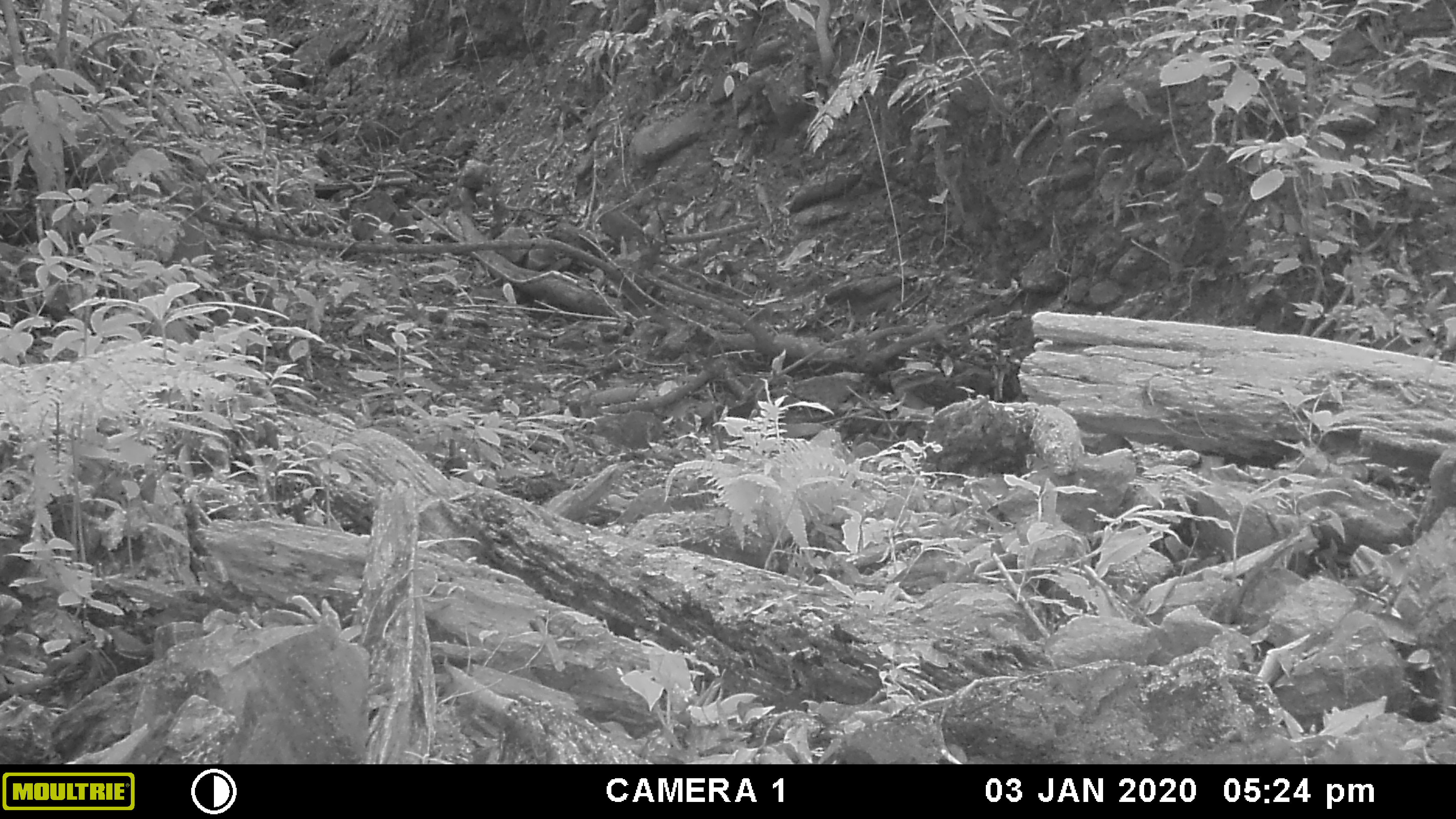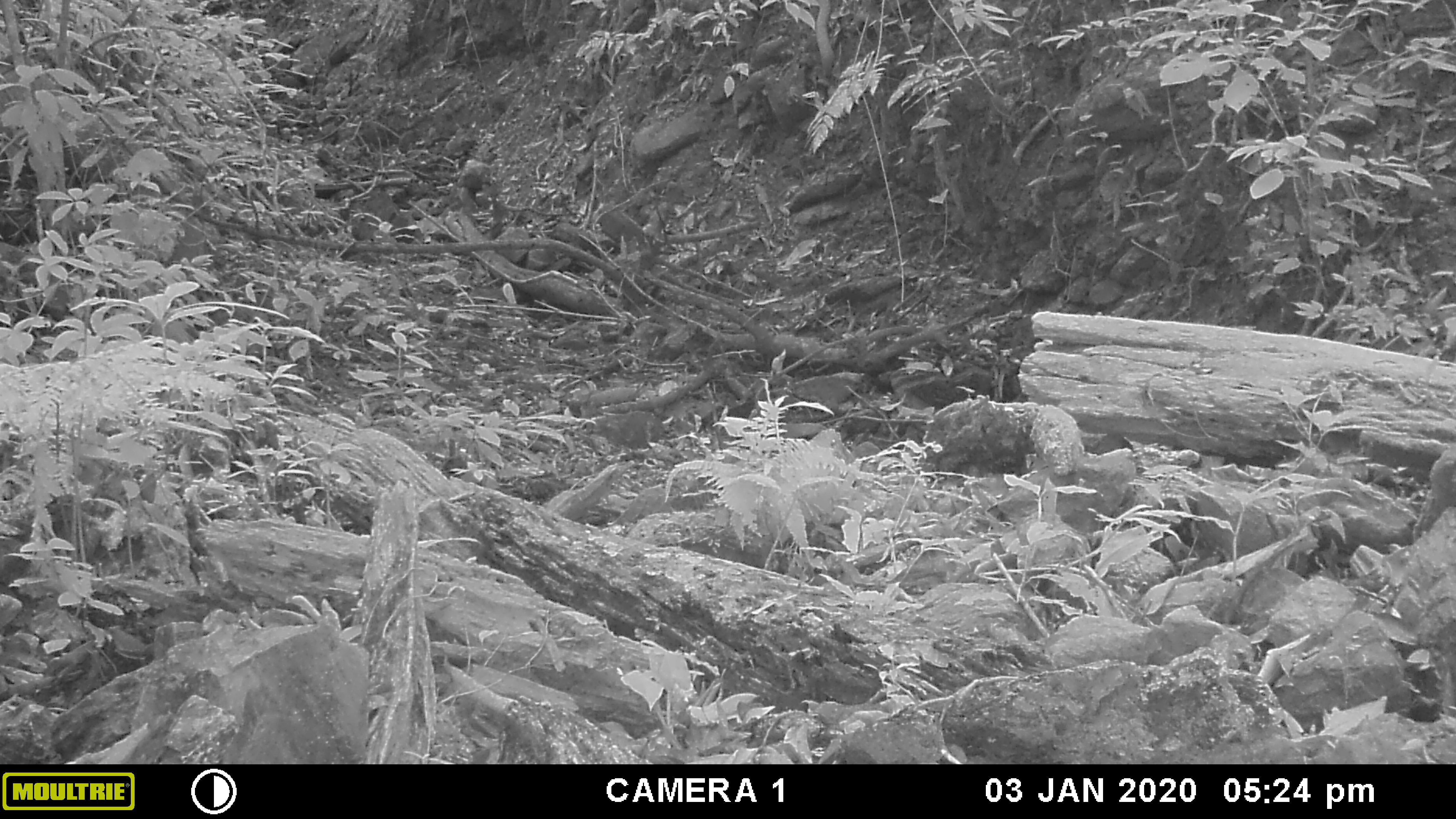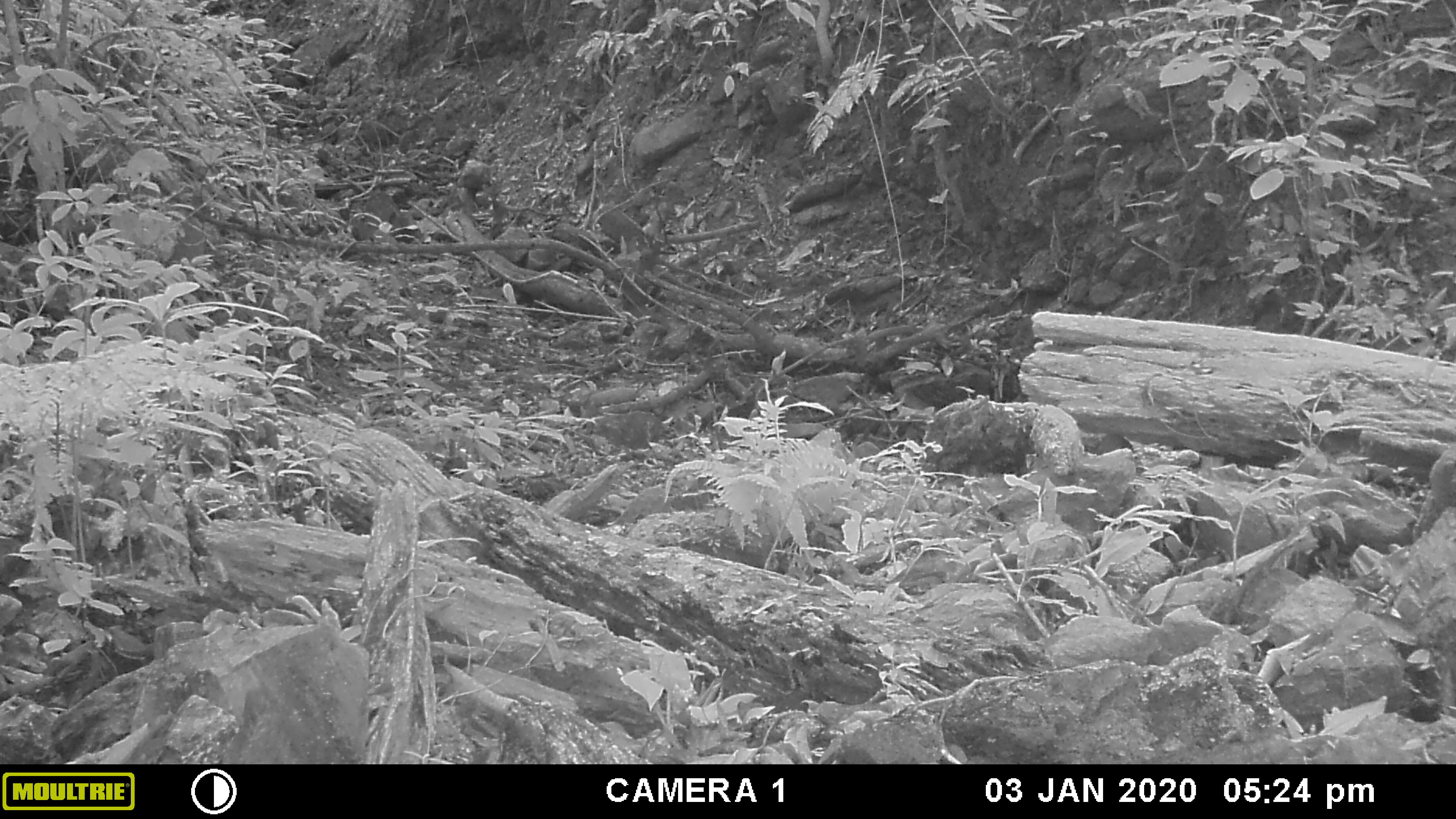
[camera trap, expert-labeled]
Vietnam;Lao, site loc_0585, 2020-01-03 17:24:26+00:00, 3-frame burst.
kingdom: Animalia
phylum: Chordata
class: Mammalia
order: Primates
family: Cercopithecidae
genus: Macaca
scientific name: Macaca arctoides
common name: stump-tailed macaque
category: stump tailed macaque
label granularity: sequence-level